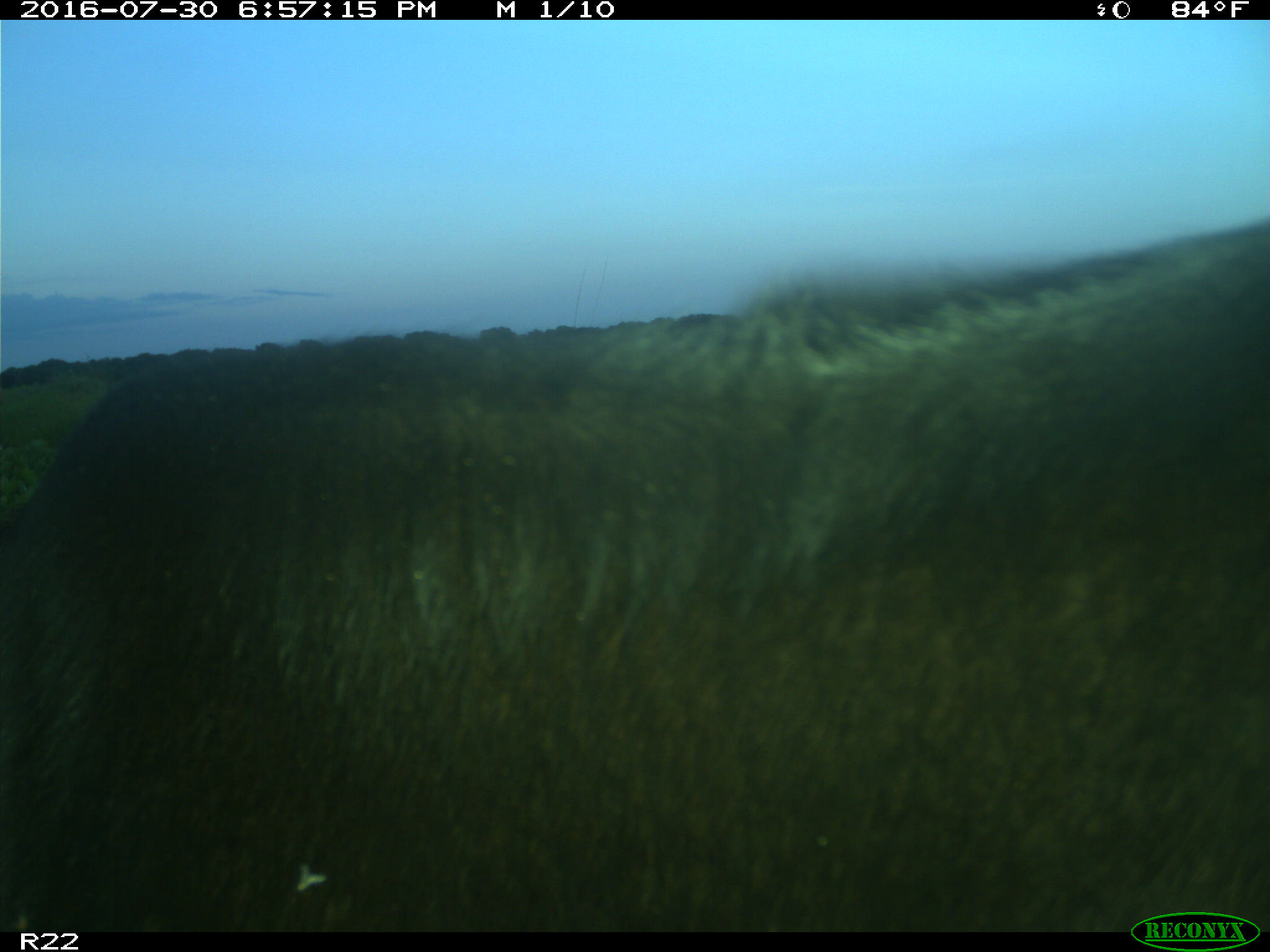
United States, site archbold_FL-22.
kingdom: Animalia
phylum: Chordata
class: Mammalia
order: Artiodactyla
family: Bovidae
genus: Bos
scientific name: Bos taurus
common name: domestic cow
Bos taurus (domestic cow).